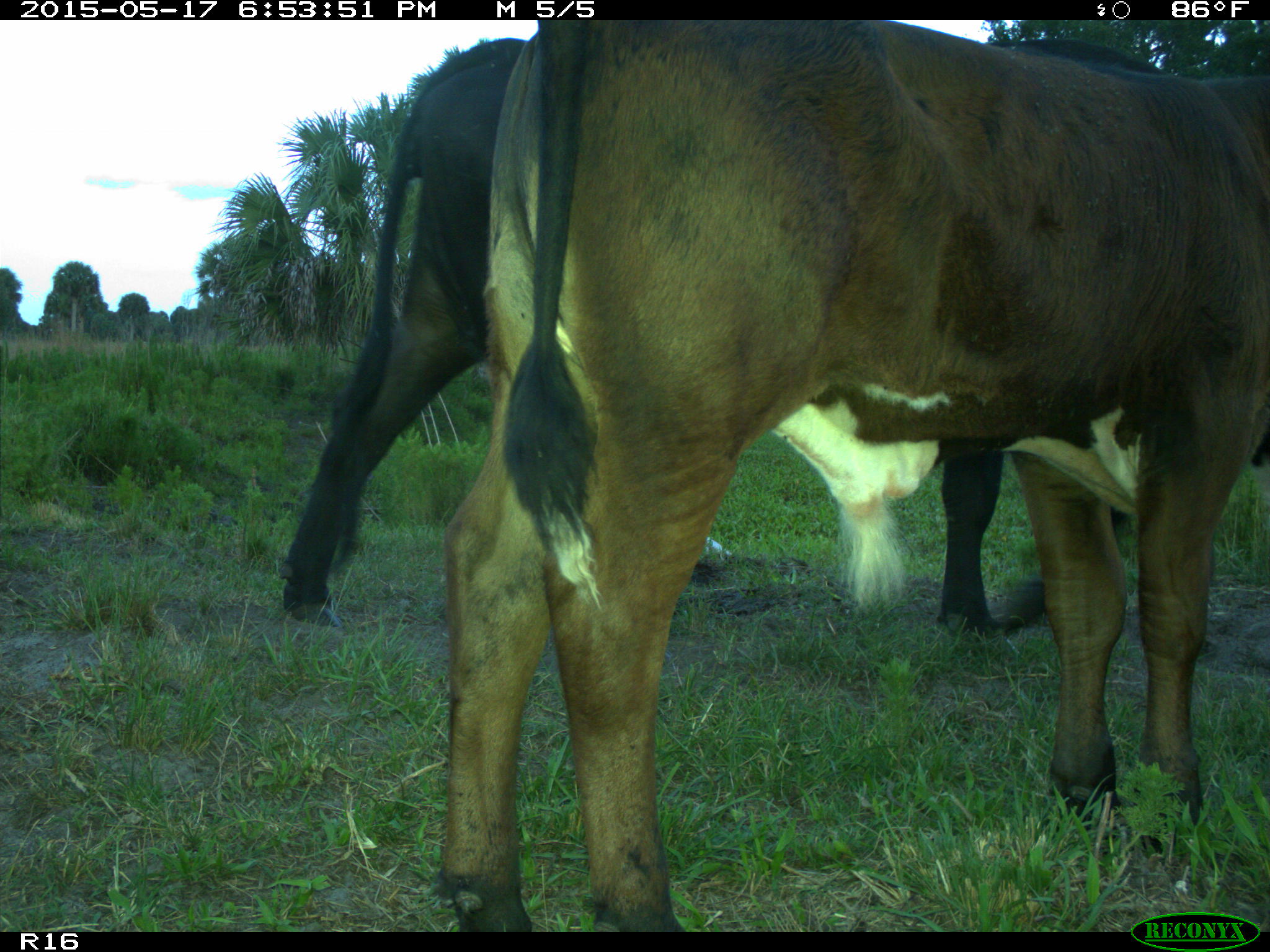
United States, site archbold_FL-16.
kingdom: Animalia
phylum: Chordata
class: Mammalia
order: Artiodactyla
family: Bovidae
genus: Bos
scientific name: Bos taurus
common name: domestic cow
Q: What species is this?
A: Bos taurus (domestic cow).